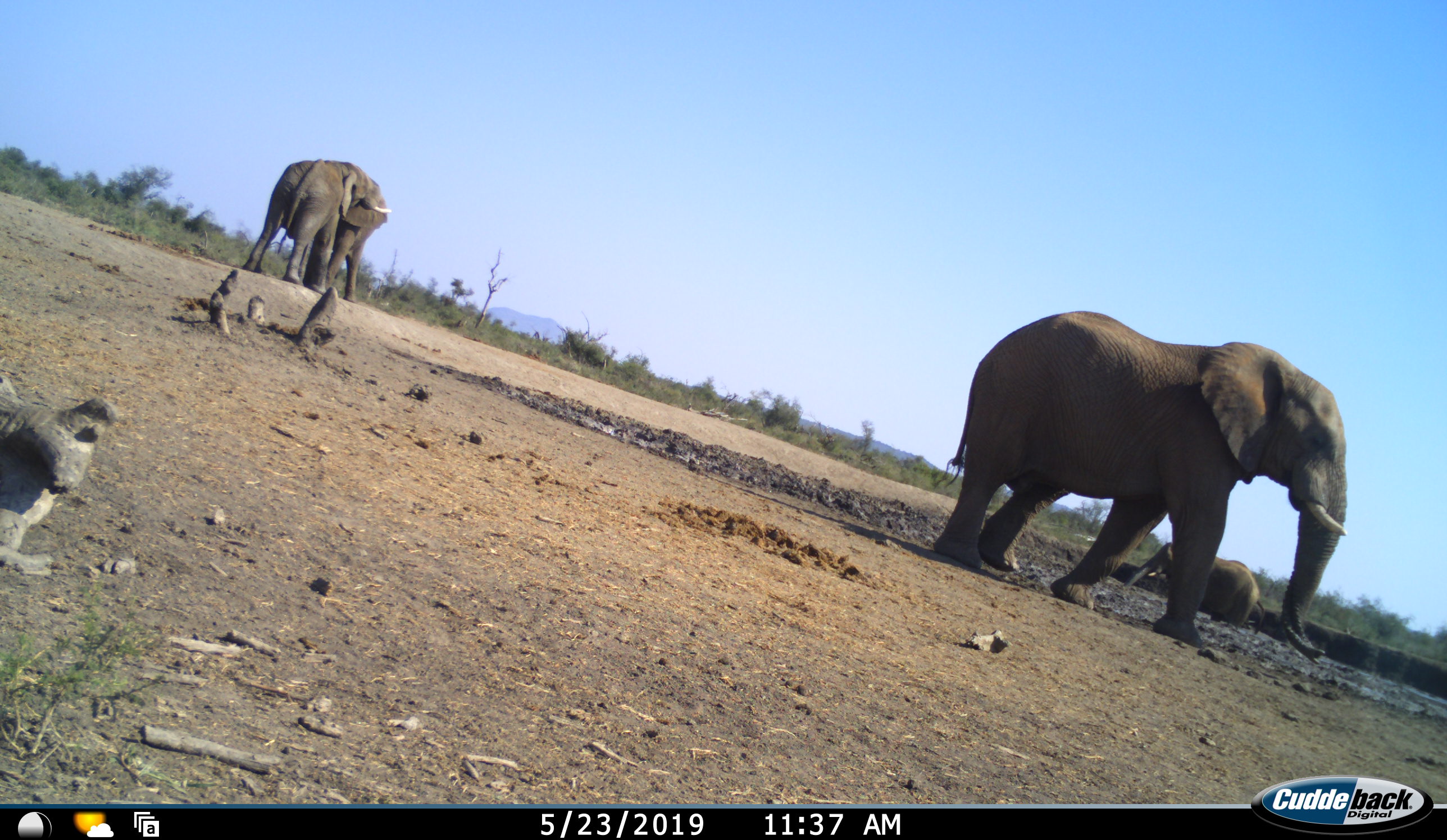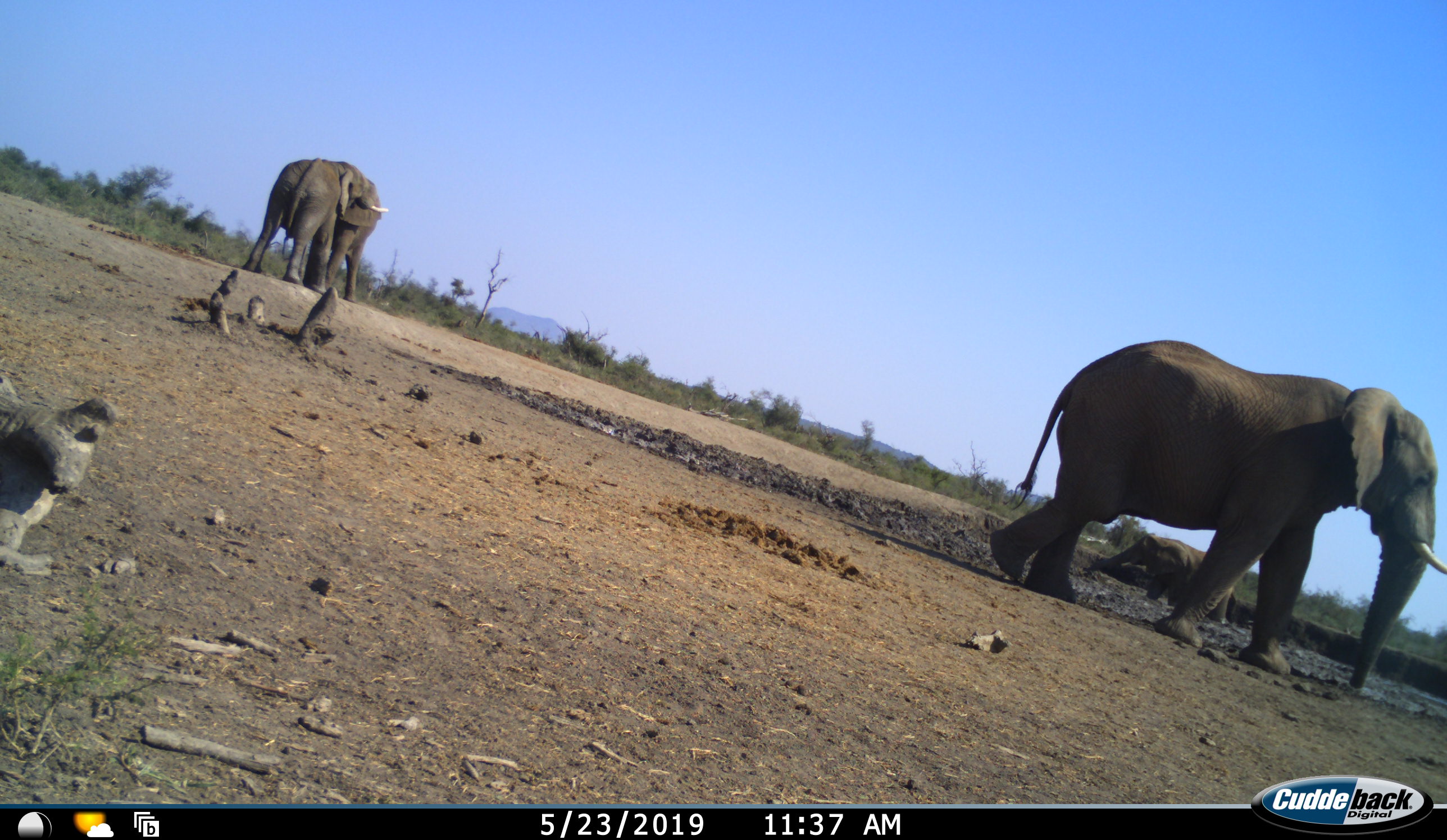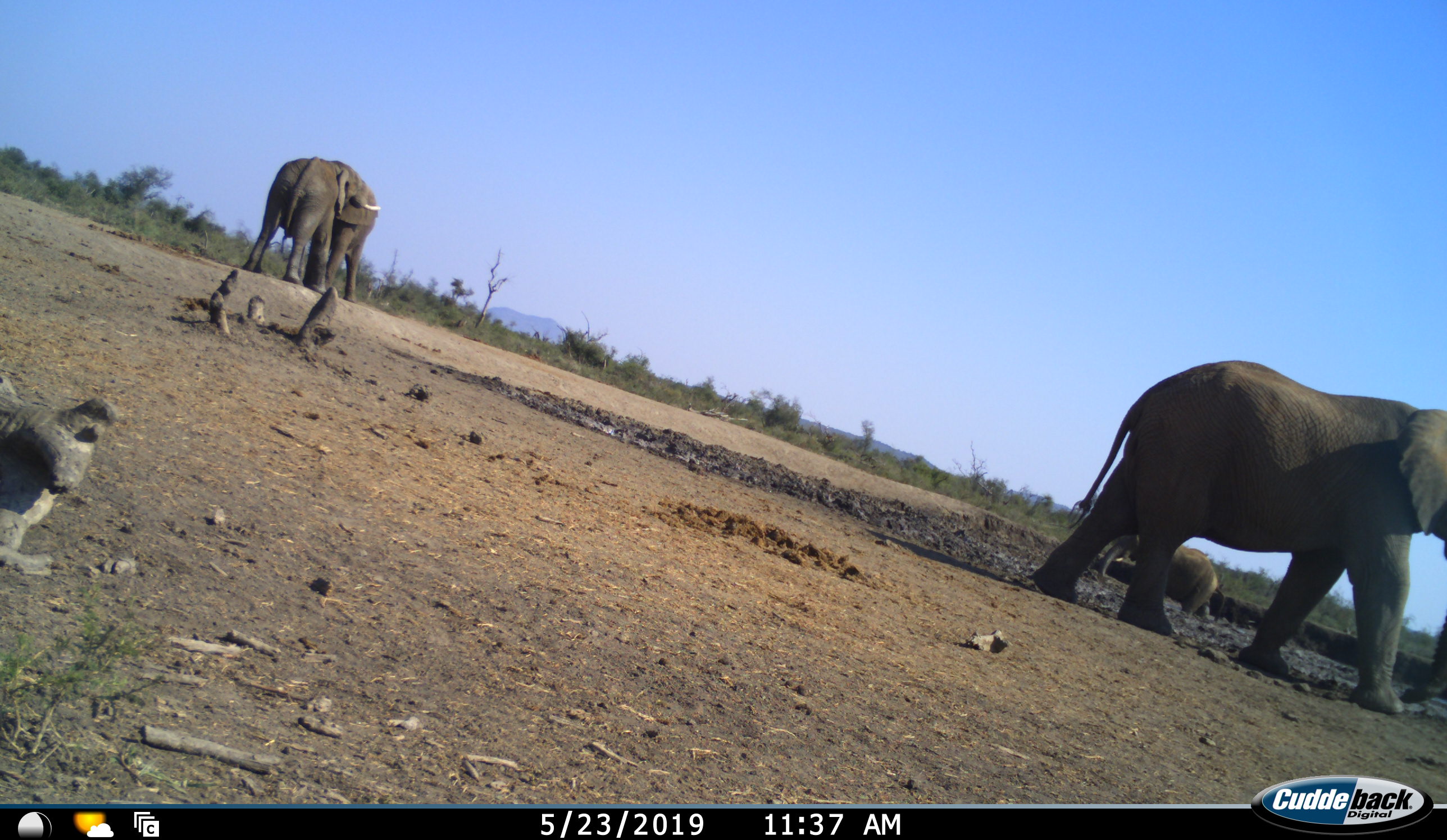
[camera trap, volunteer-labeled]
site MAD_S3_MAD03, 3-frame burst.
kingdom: Animalia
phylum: Chordata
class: Mammalia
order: Proboscidea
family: Elephantidae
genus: Loxodonta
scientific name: Loxodonta africana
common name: african bush elephant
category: elephant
Elephant (african bush elephant) (Loxodonta africana), count 3. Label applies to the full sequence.